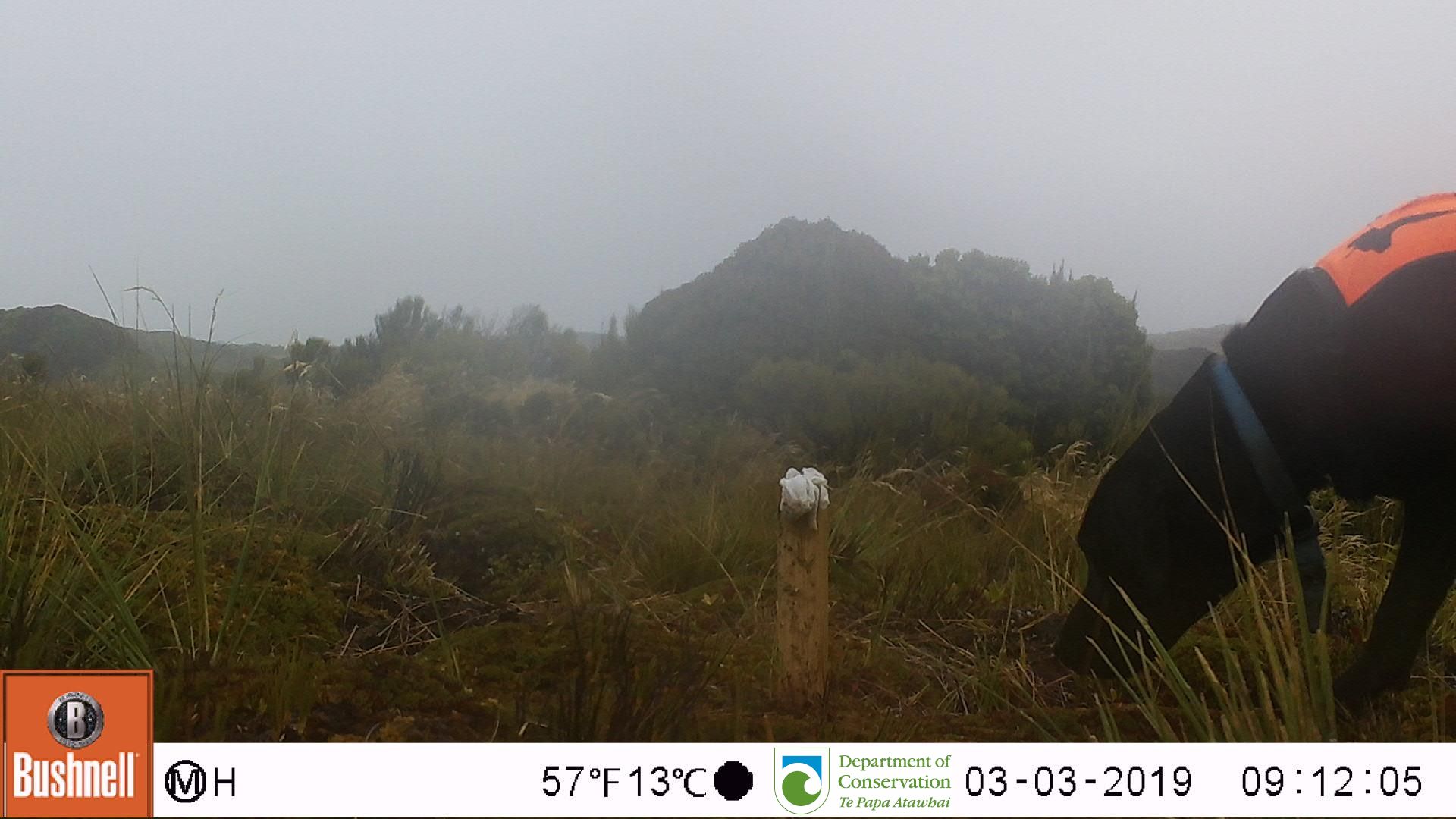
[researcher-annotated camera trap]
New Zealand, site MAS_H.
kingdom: Animalia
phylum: Chordata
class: Mammalia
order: Carnivora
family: Canidae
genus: Canis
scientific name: Canis familiaris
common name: domestic dog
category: dog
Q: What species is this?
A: Dog (domestic dog) (Canis familiaris).